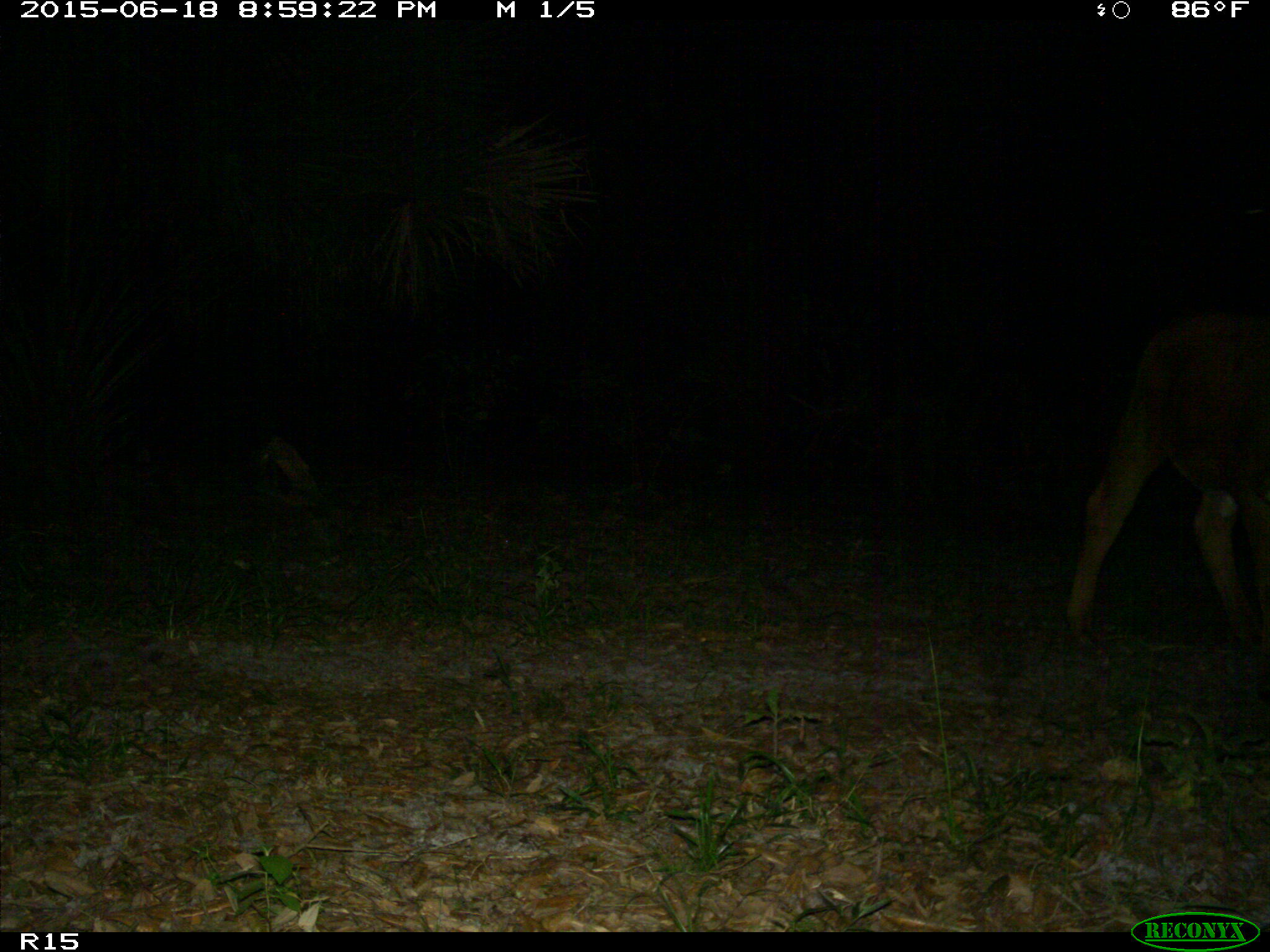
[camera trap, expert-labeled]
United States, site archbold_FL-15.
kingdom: Animalia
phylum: Chordata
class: Mammalia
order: Artiodactyla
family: Bovidae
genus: Bos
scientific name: Bos taurus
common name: domestic cow